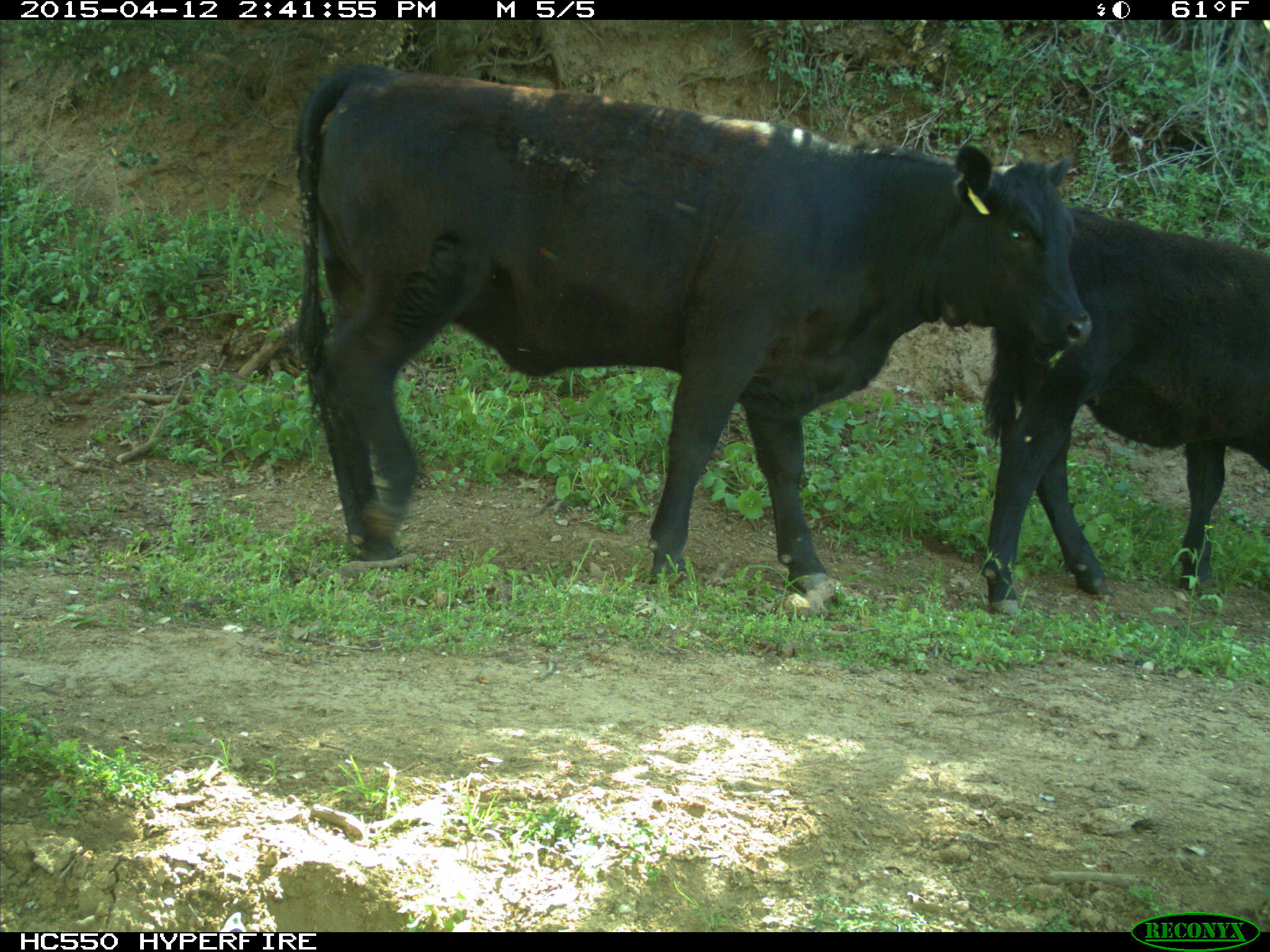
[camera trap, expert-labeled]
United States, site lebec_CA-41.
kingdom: Animalia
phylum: Chordata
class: Mammalia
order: Artiodactyla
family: Bovidae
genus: Bos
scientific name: Bos taurus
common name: domestic cow